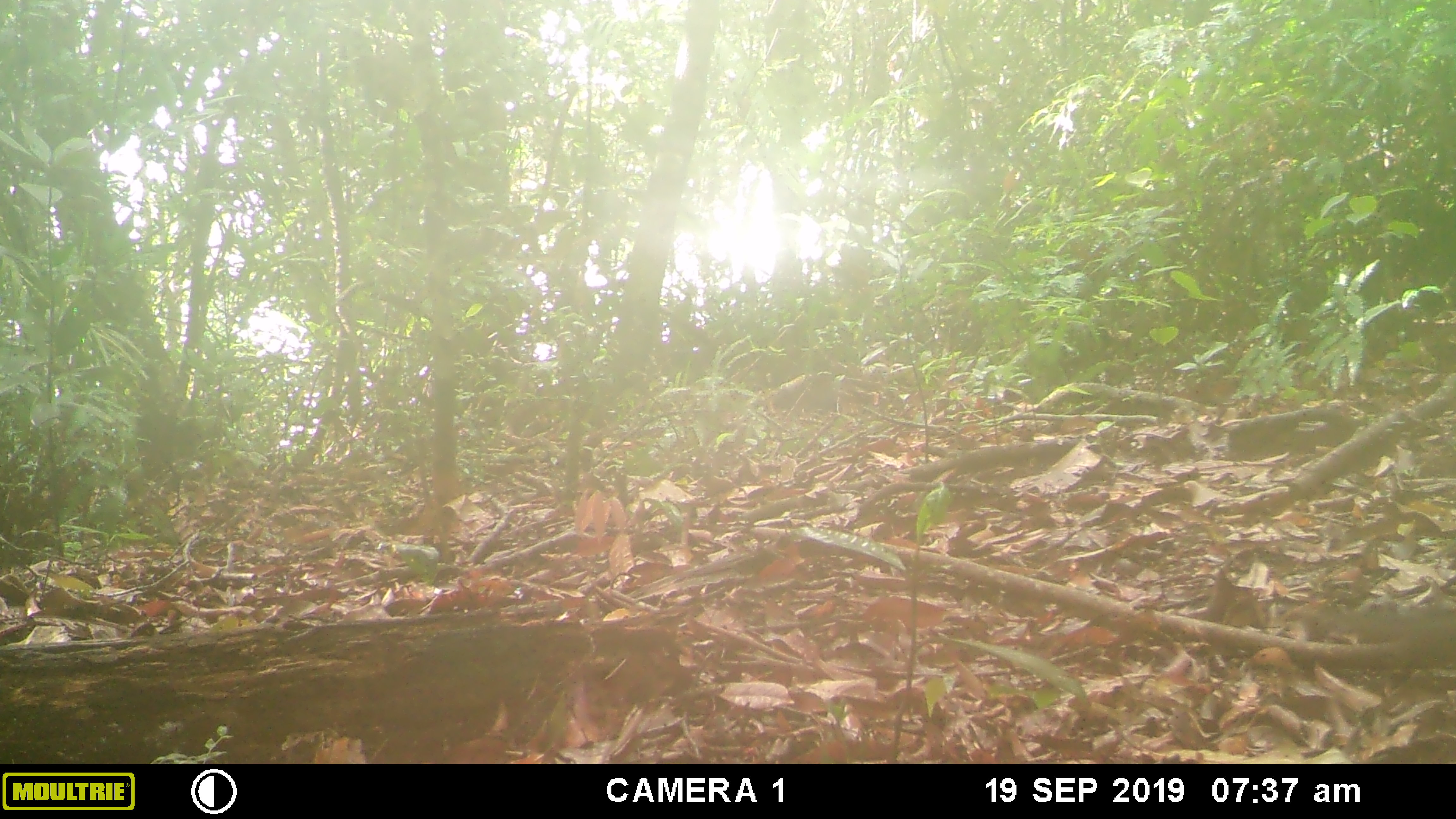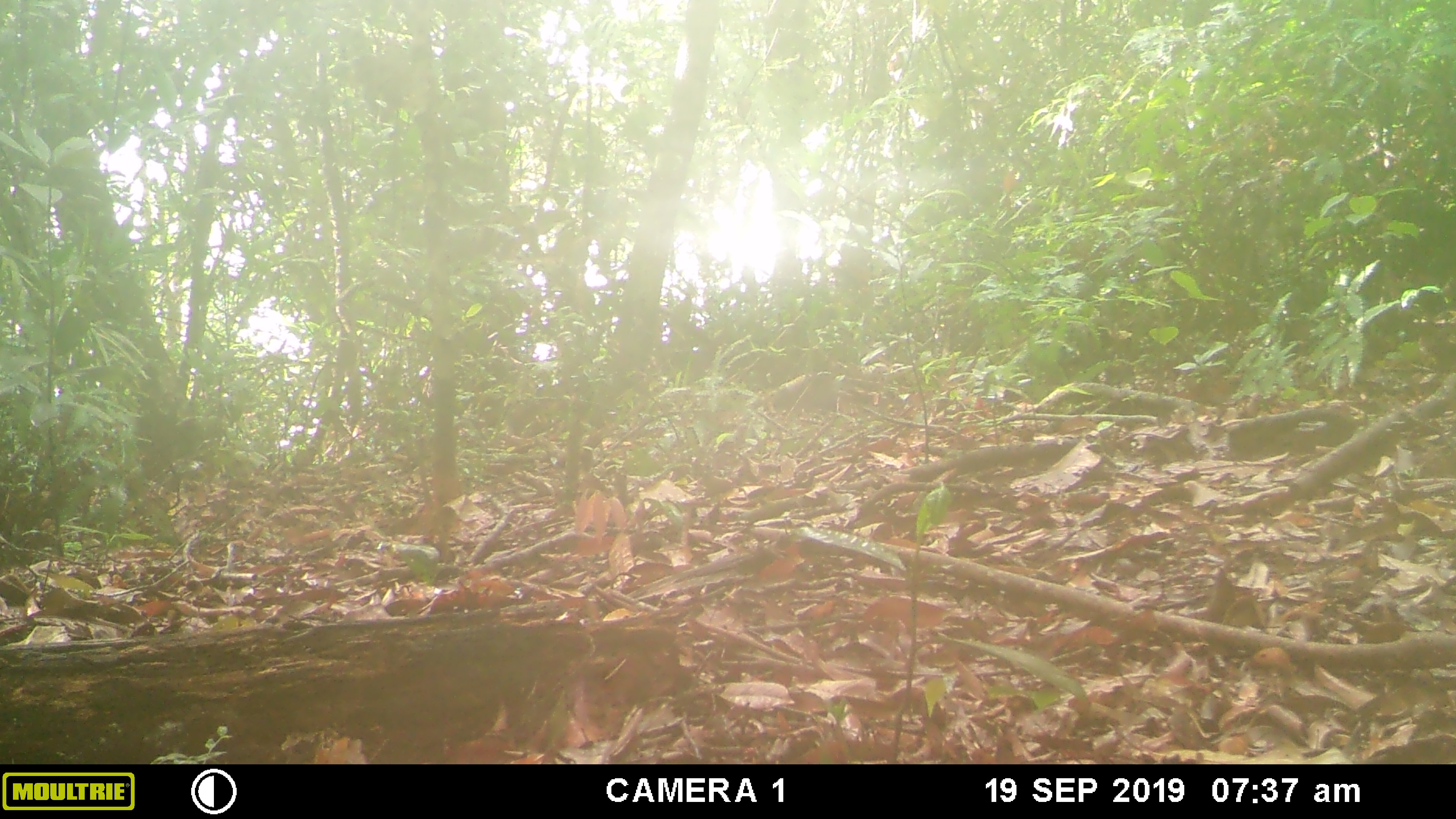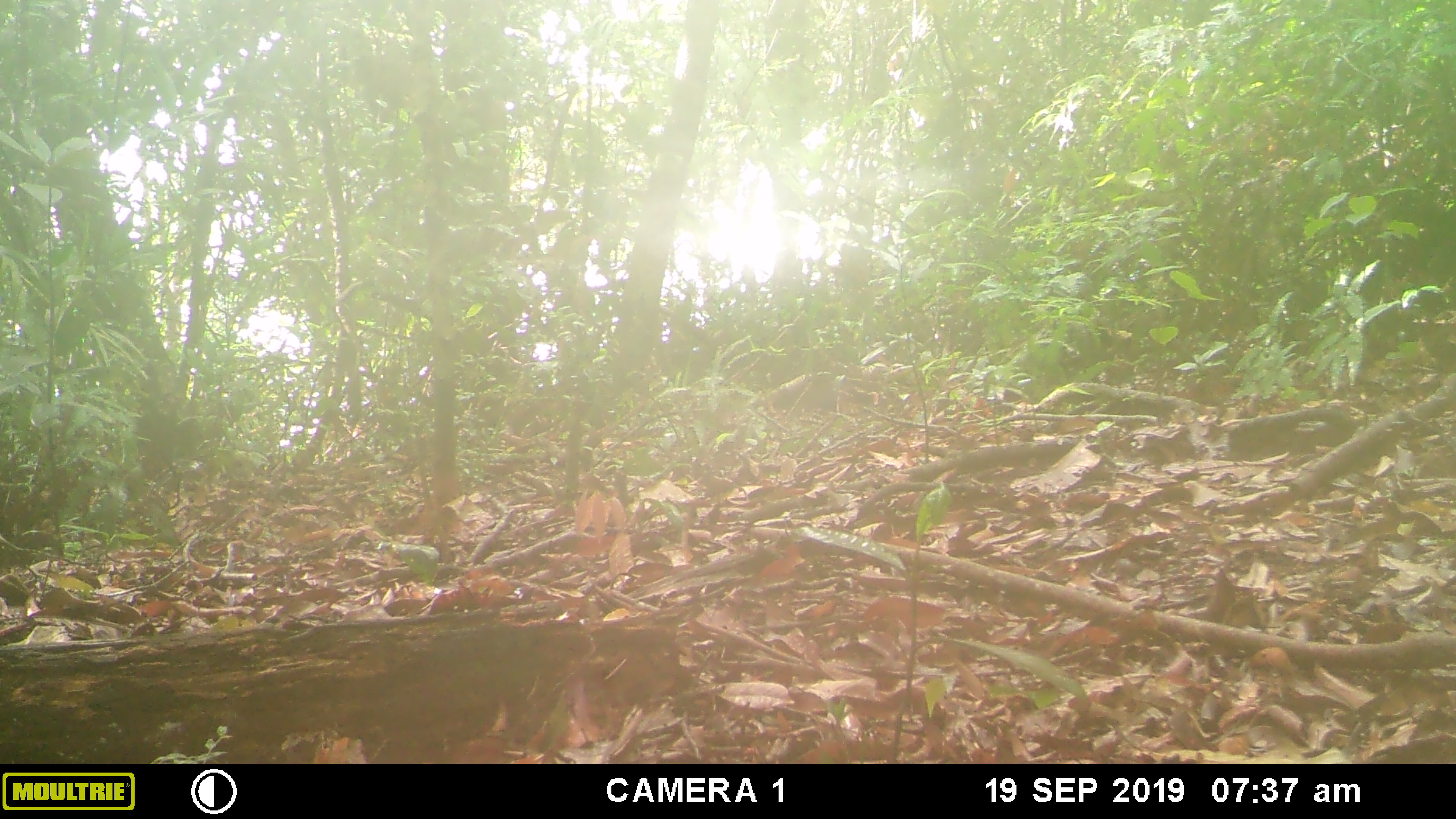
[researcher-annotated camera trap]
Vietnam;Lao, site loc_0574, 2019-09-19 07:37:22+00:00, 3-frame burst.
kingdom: Animalia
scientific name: Animalia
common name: animal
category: unidentified animal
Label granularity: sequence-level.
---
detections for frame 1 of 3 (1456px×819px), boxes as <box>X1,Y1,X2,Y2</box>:
unidentified animal: <box>1291,598,1456,666</box>